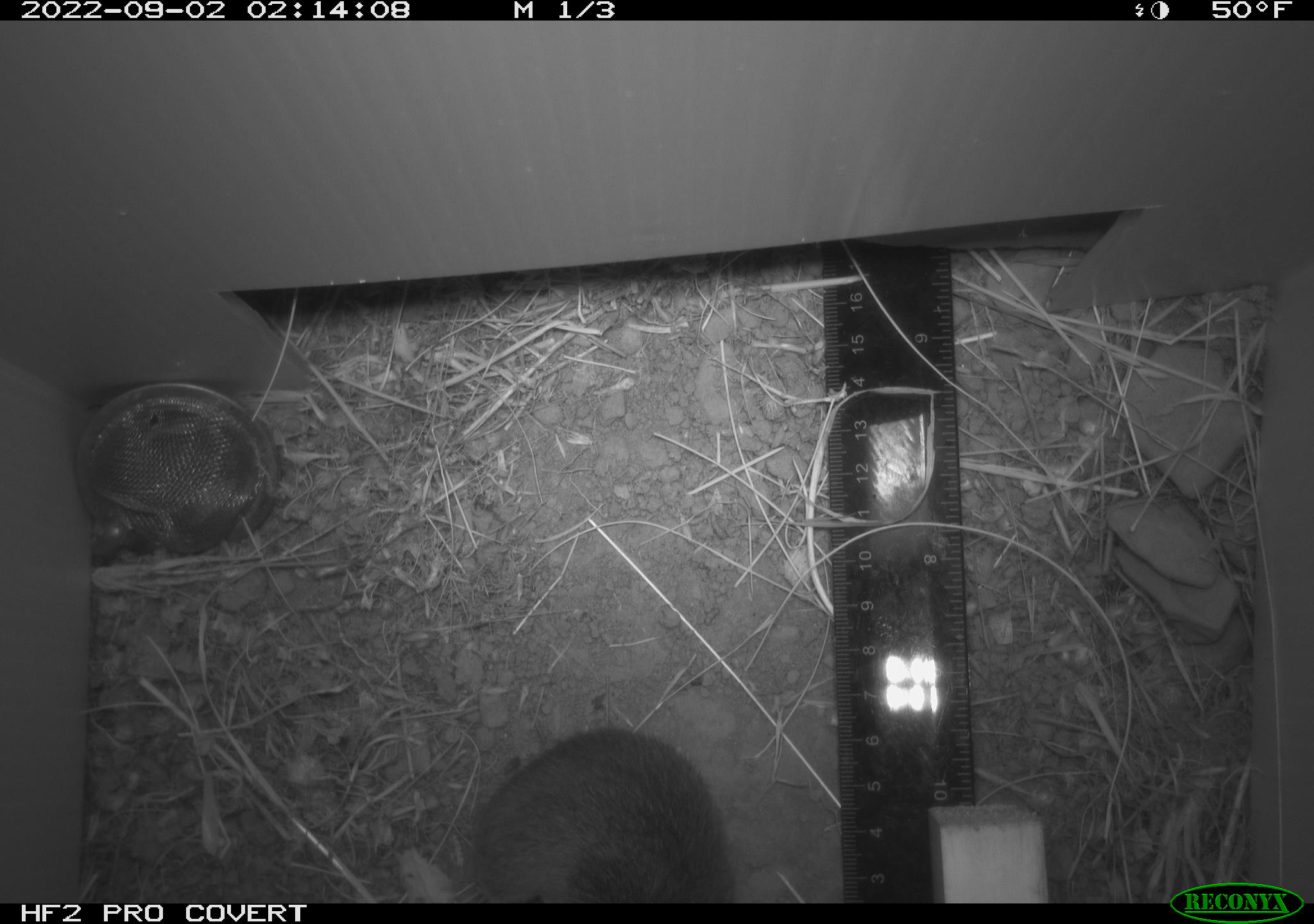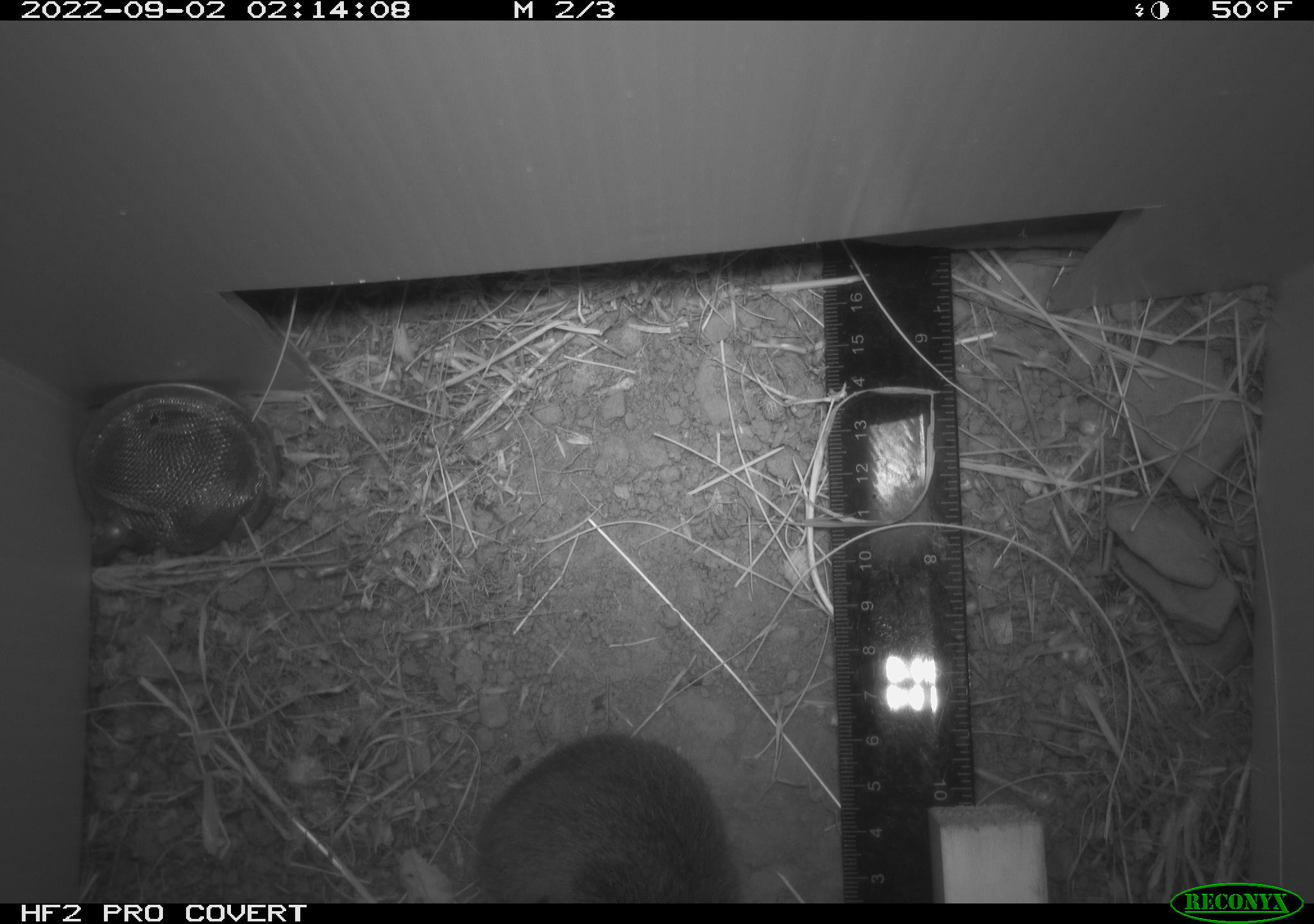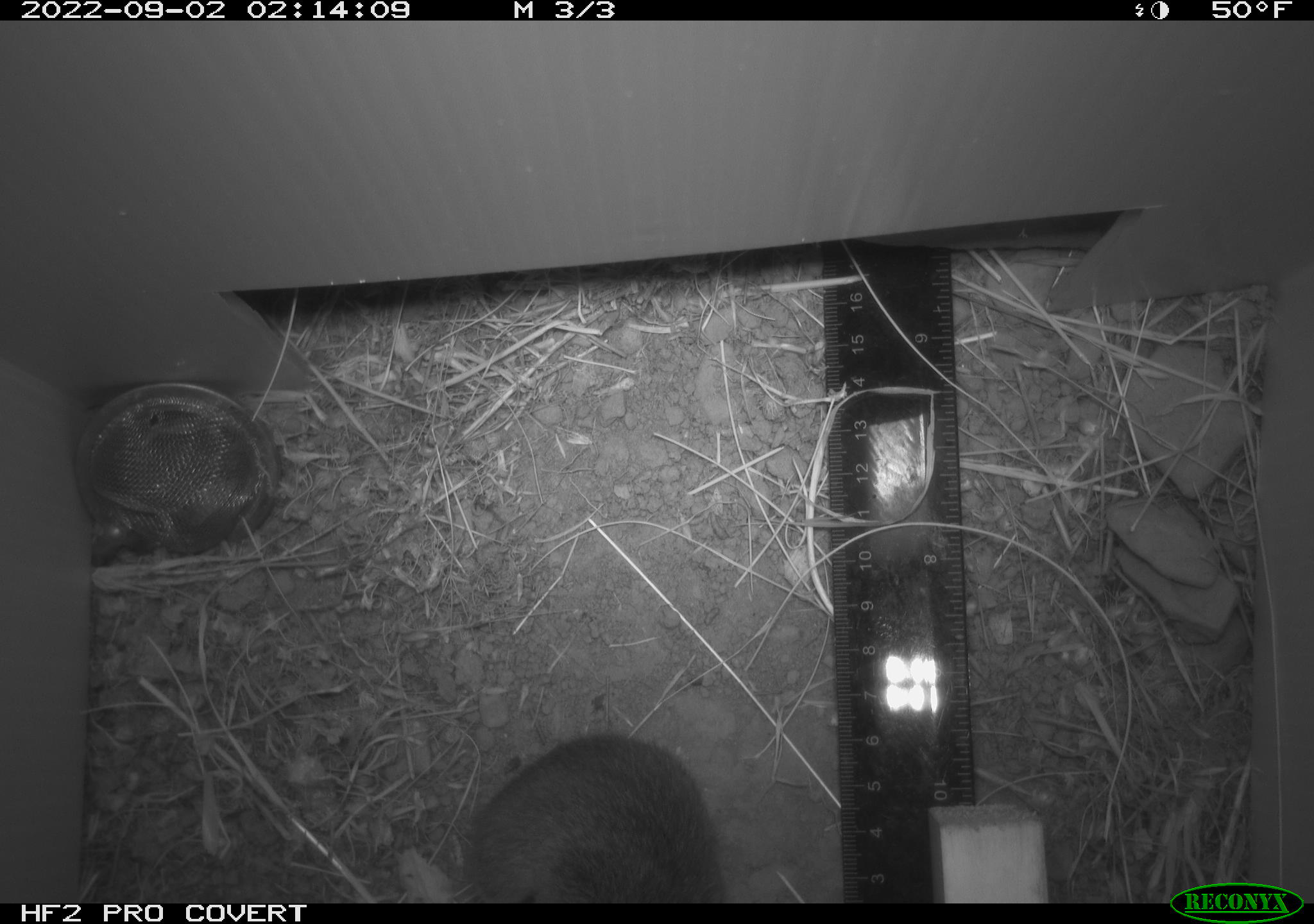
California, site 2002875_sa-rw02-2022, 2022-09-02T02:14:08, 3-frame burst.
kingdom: Animalia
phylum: Chordata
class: Mammalia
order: Rodentia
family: Cricetidae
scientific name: Arvicolinae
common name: voles, lemmings, and muskrats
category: arvicolinae subfamily